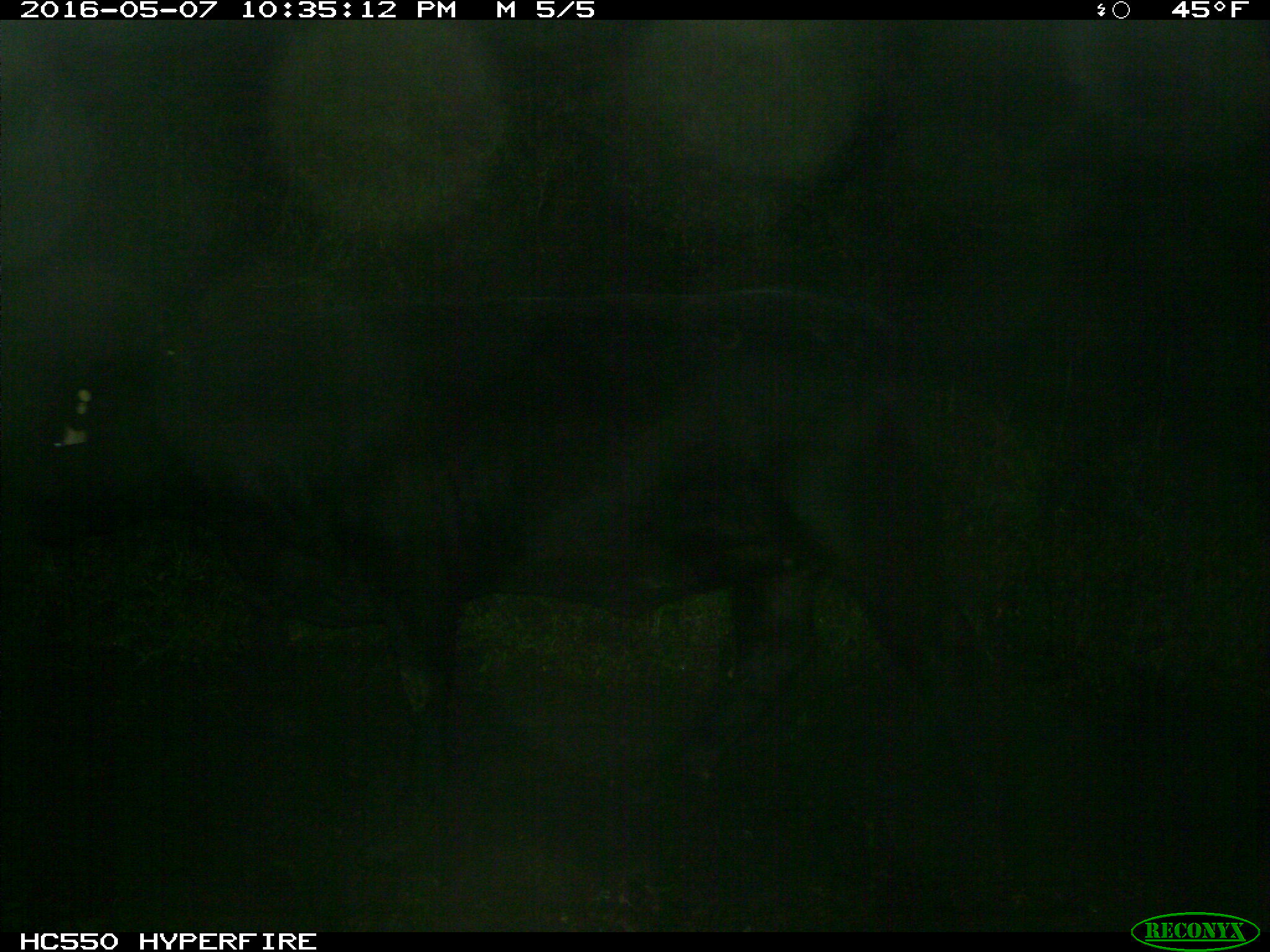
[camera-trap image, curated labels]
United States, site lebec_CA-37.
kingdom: Animalia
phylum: Chordata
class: Mammalia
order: Artiodactyla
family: Bovidae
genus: Bos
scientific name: Bos taurus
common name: domestic cow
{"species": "Bos taurus (domestic cow)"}